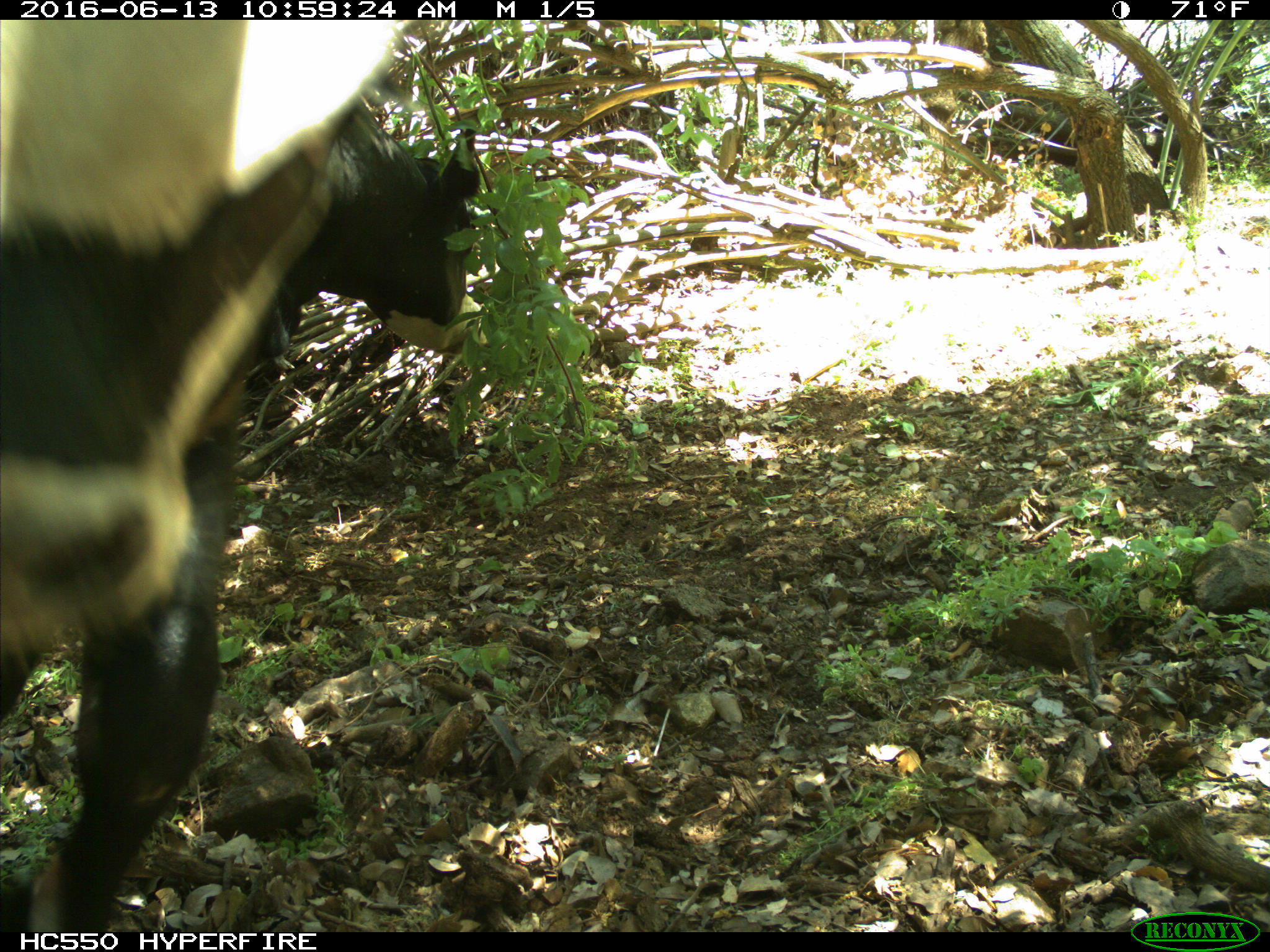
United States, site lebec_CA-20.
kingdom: Animalia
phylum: Chordata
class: Mammalia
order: Artiodactyla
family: Bovidae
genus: Bos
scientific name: Bos taurus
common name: domestic cow